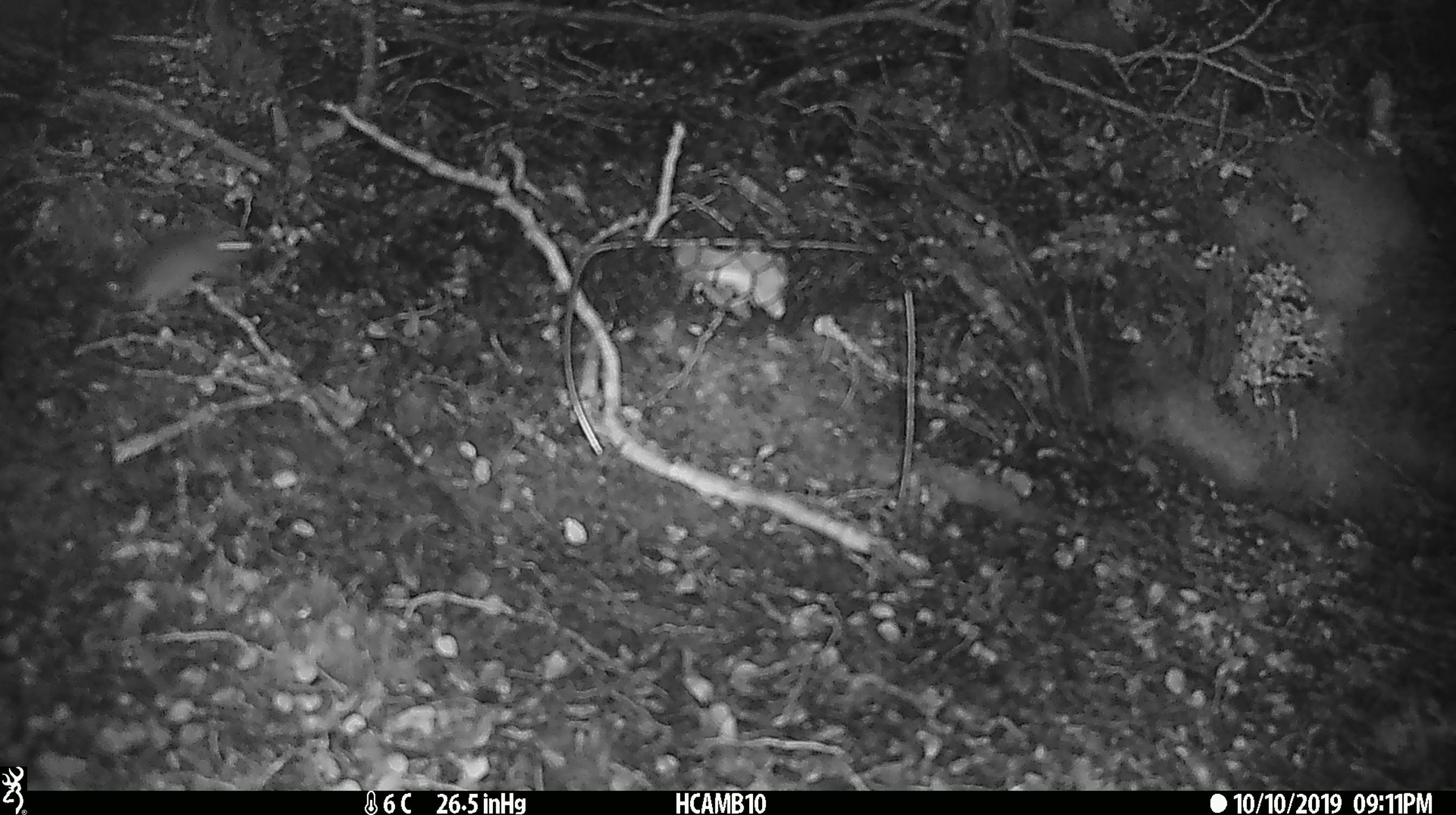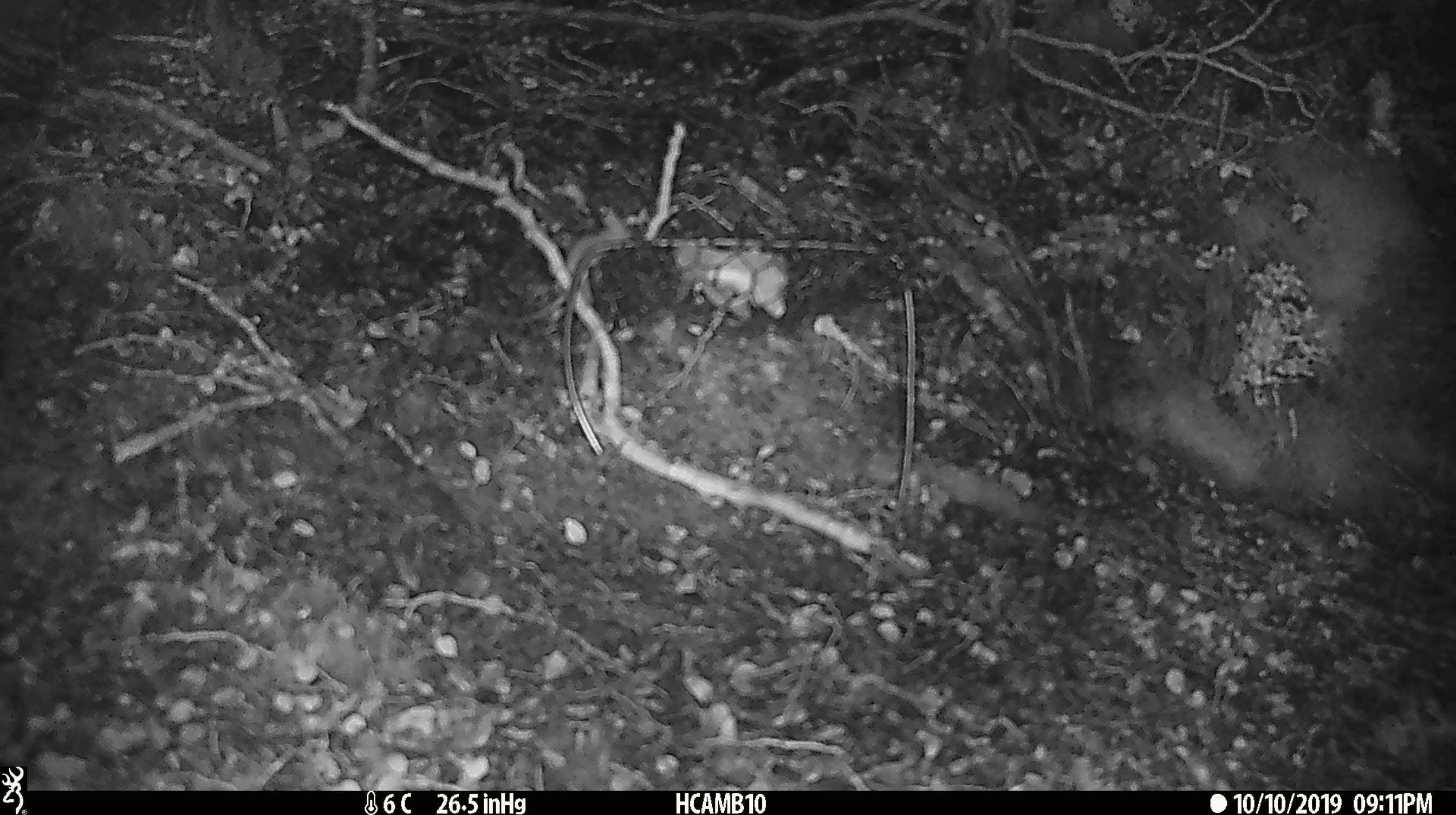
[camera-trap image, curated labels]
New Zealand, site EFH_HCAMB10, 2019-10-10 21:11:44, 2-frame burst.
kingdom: Animalia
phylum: Chordata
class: Mammalia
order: Rodentia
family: Muridae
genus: Mus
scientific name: Mus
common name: mouse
Mouse (Mus).